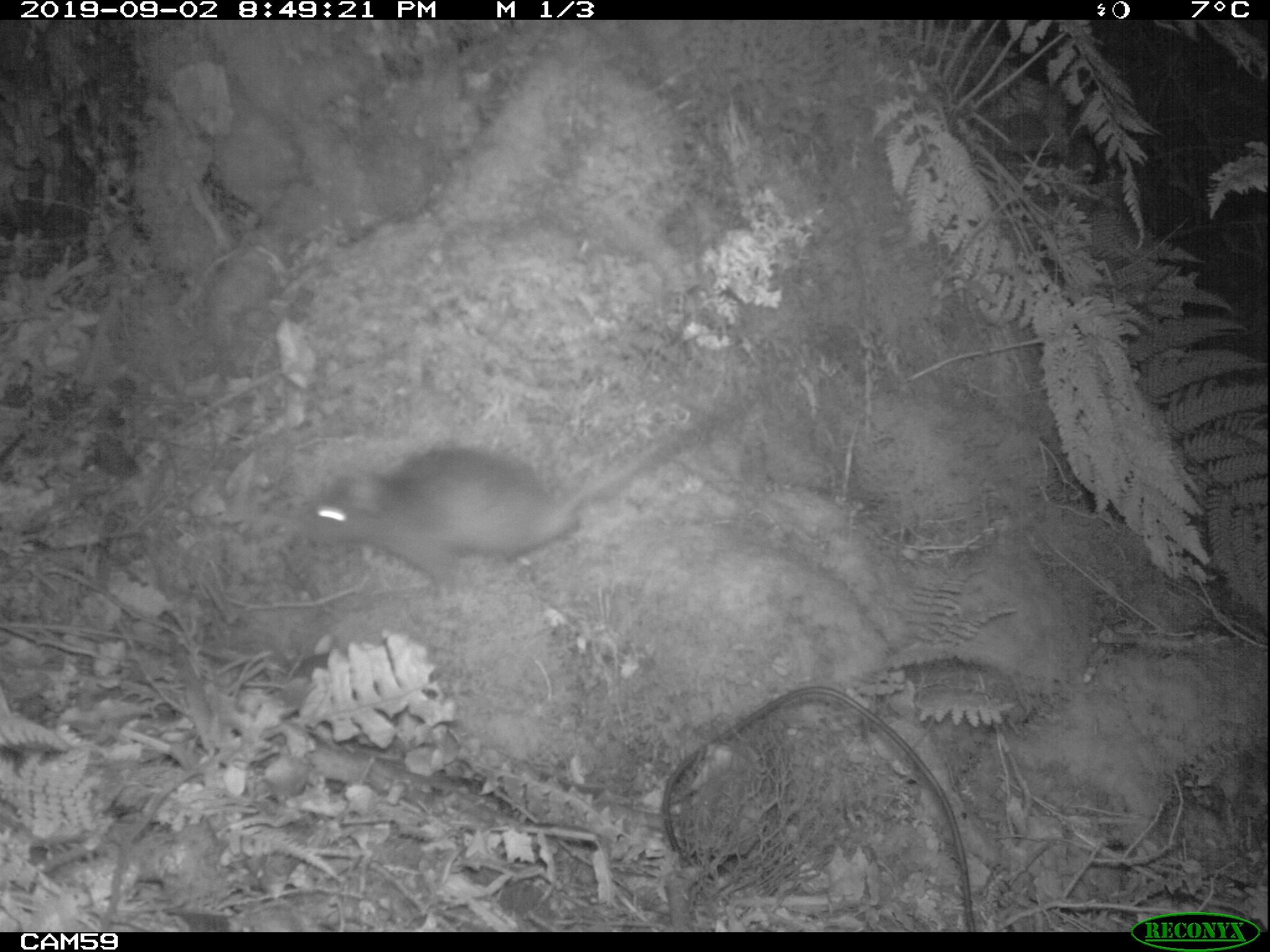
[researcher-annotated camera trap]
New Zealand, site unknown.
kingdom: Animalia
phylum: Chordata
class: Mammalia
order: Rodentia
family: Muridae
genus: Rattus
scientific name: Rattus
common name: rat